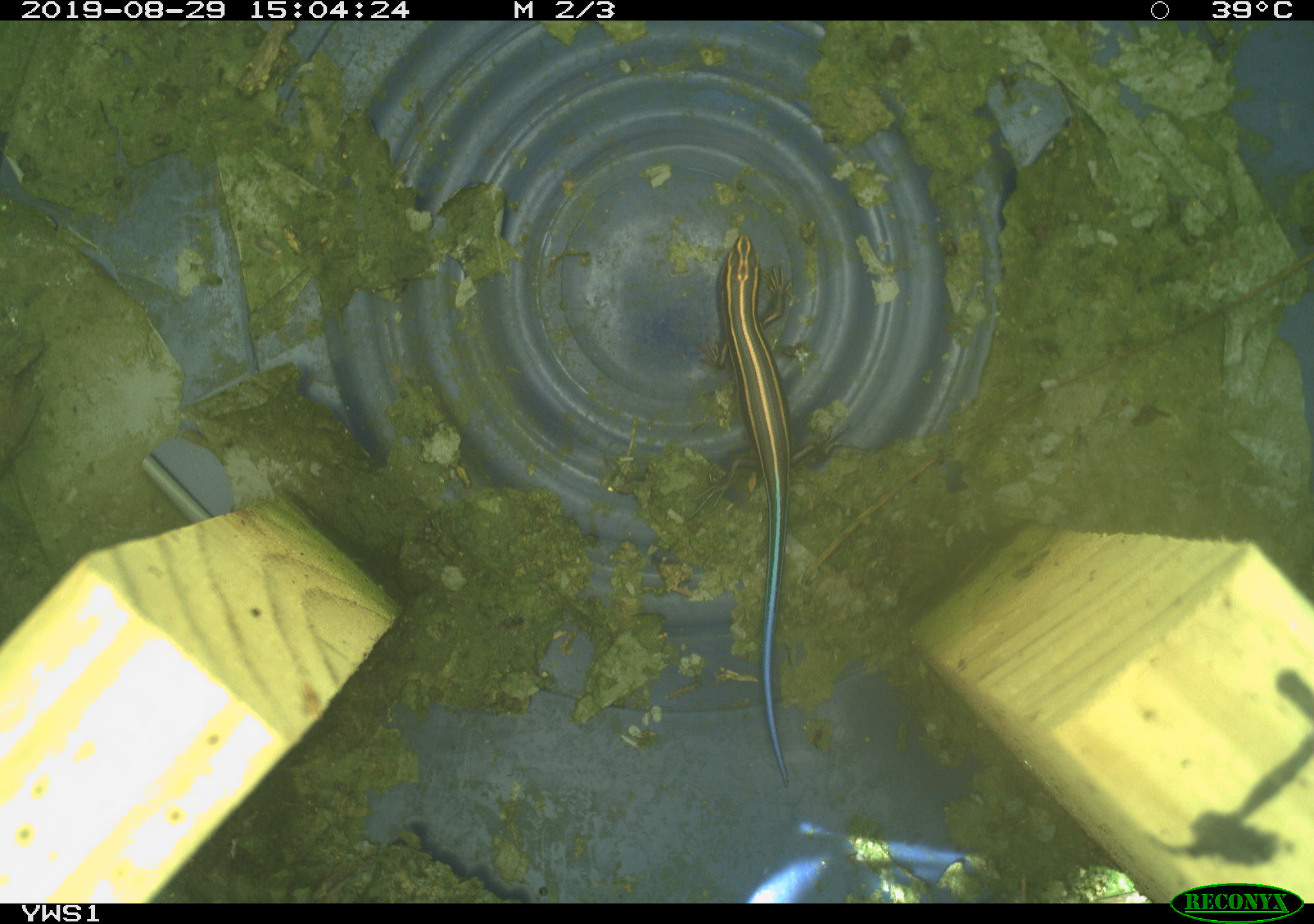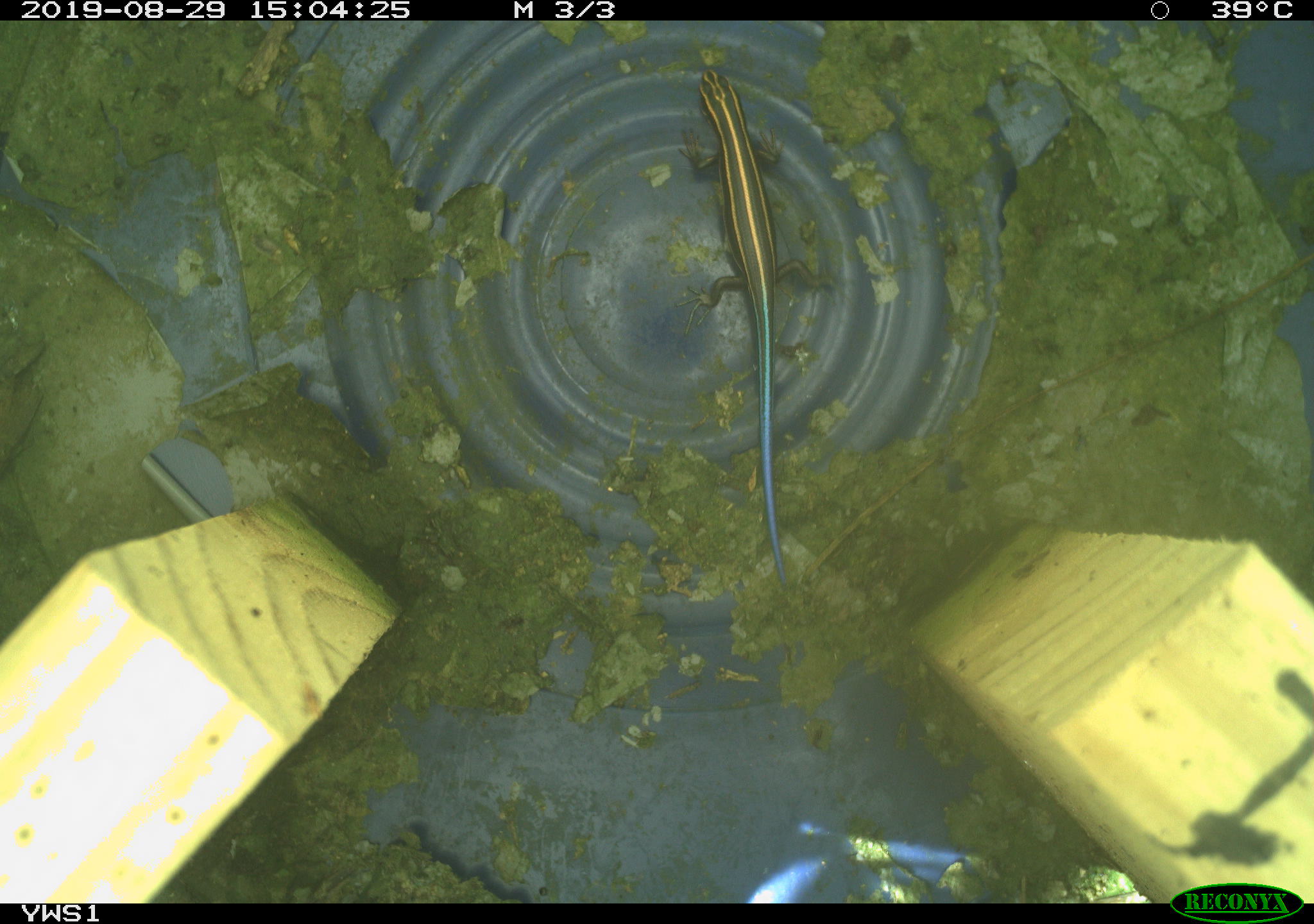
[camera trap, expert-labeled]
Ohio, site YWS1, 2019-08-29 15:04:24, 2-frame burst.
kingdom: Animalia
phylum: Chordata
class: Reptilia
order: Squamata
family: Scincidae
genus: Plestiodon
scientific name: Plestiodon fasciatus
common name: common five-lined skink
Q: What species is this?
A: Common five-lined skink (Plestiodon fasciatus).